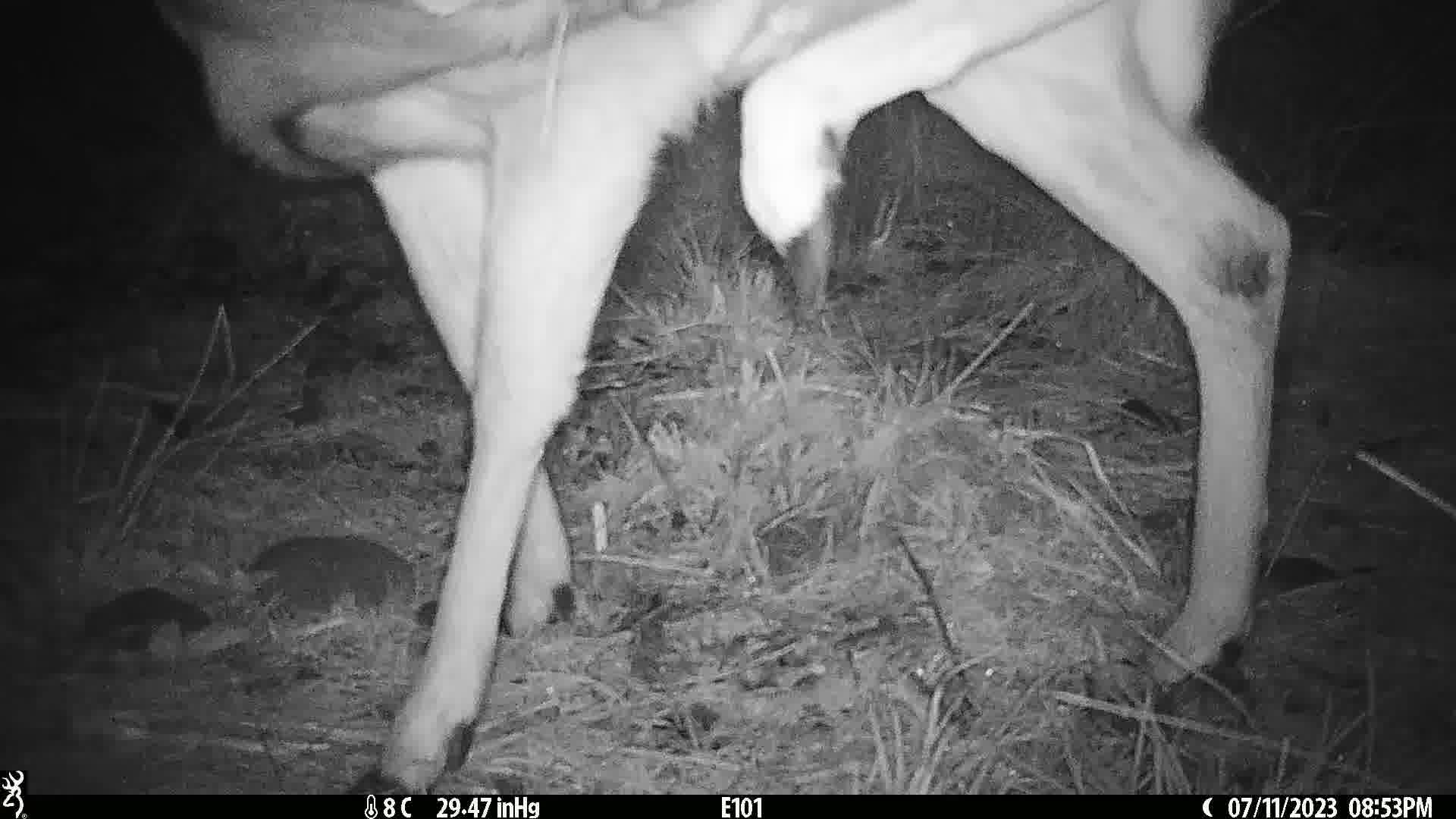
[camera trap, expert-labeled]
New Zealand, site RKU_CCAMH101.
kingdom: Animalia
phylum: Chordata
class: Mammalia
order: Artiodactyla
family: Cervidae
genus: Odocoileus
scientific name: Odocoileus virginianus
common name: white-tailed deer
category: white tailed deer